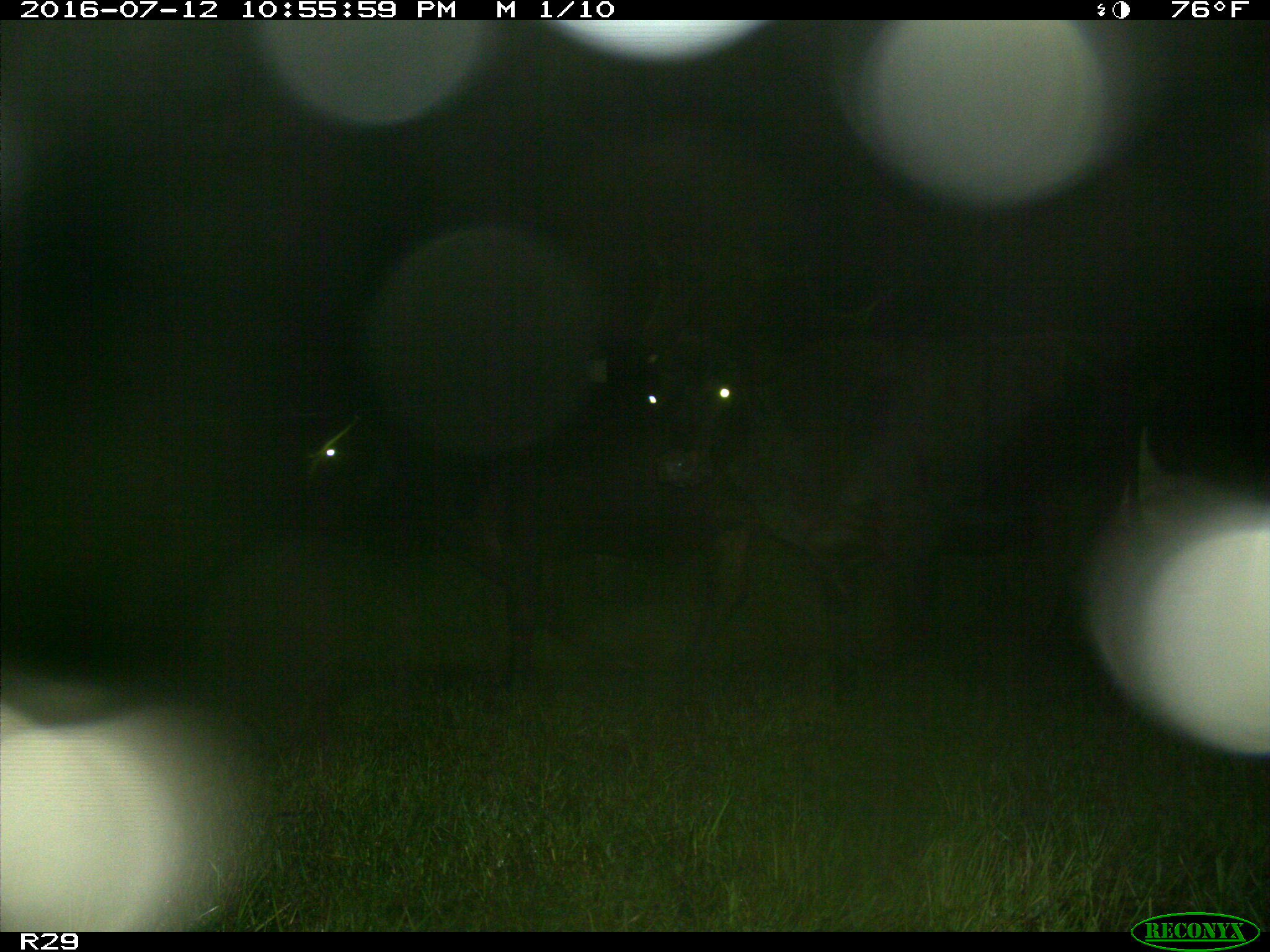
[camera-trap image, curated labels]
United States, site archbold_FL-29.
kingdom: Animalia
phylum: Chordata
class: Mammalia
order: Artiodactyla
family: Bovidae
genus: Bos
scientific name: Bos taurus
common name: domestic cow